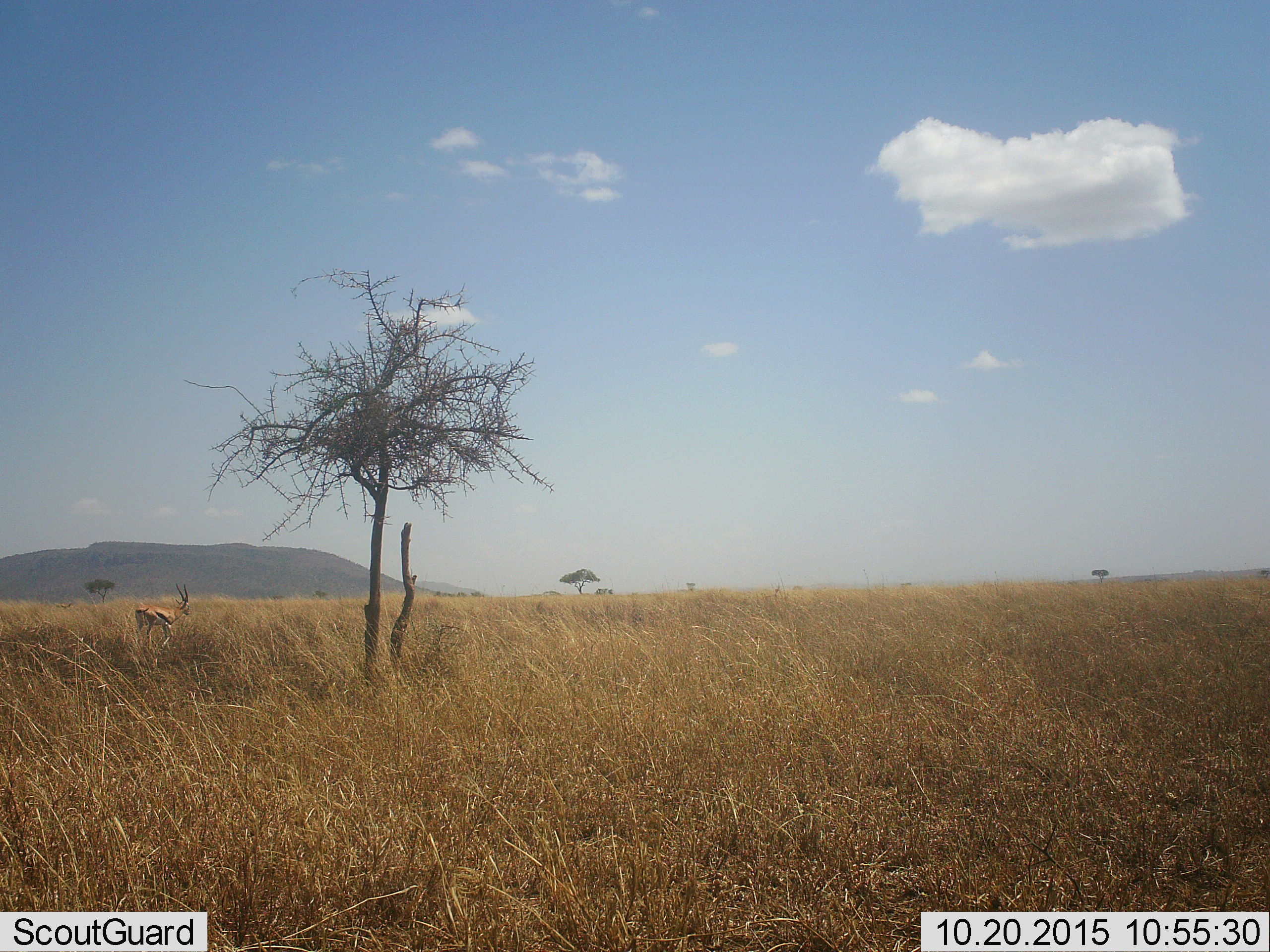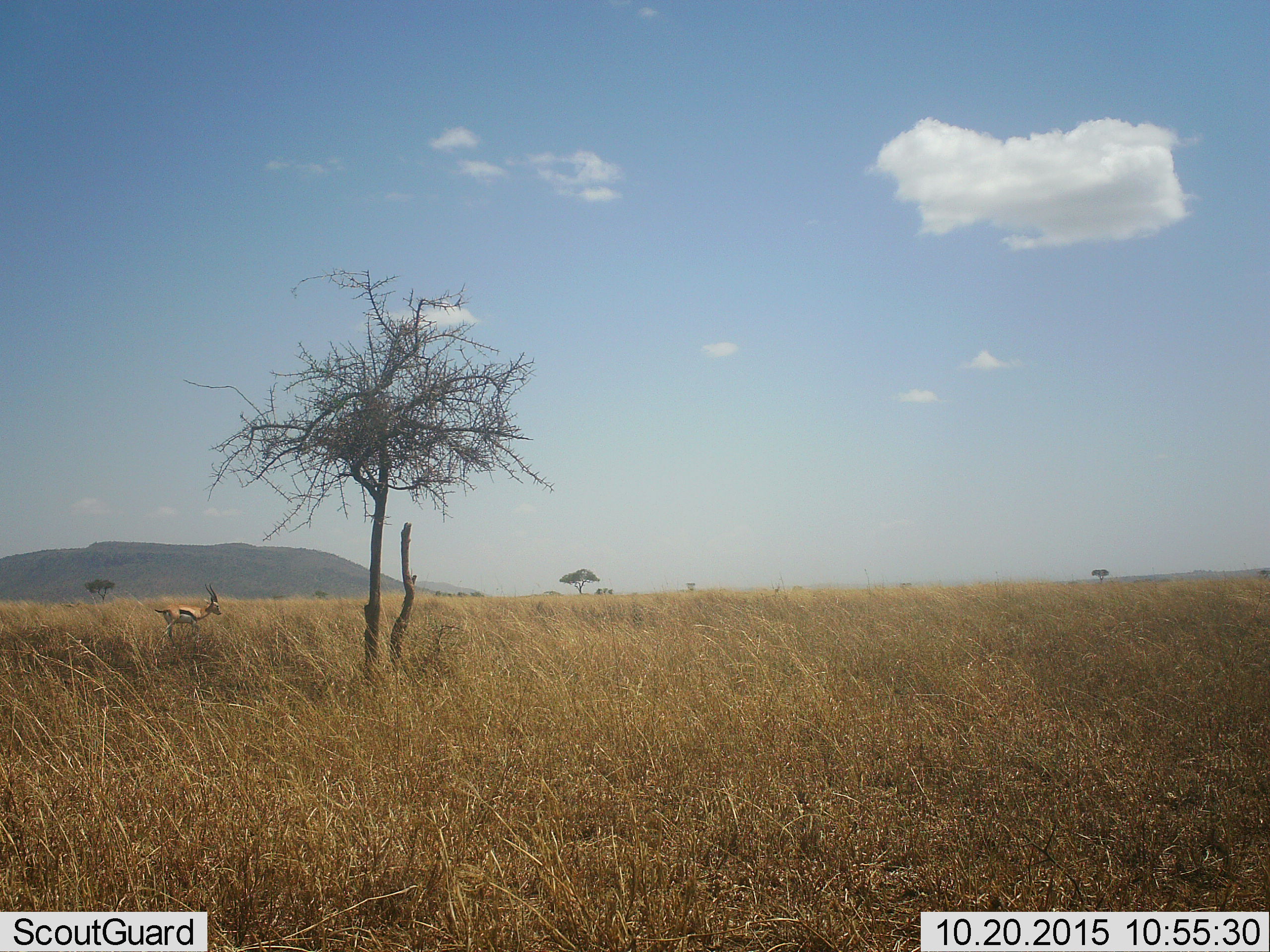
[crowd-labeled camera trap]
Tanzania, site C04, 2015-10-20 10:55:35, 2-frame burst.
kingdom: Animalia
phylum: Chordata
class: Mammalia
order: Artiodactyla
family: Bovidae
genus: Eudorcas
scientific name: Eudorcas thomsonii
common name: thomson's gazelle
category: gazellethomsons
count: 1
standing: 15%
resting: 0%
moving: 92%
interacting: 0%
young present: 0%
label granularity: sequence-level